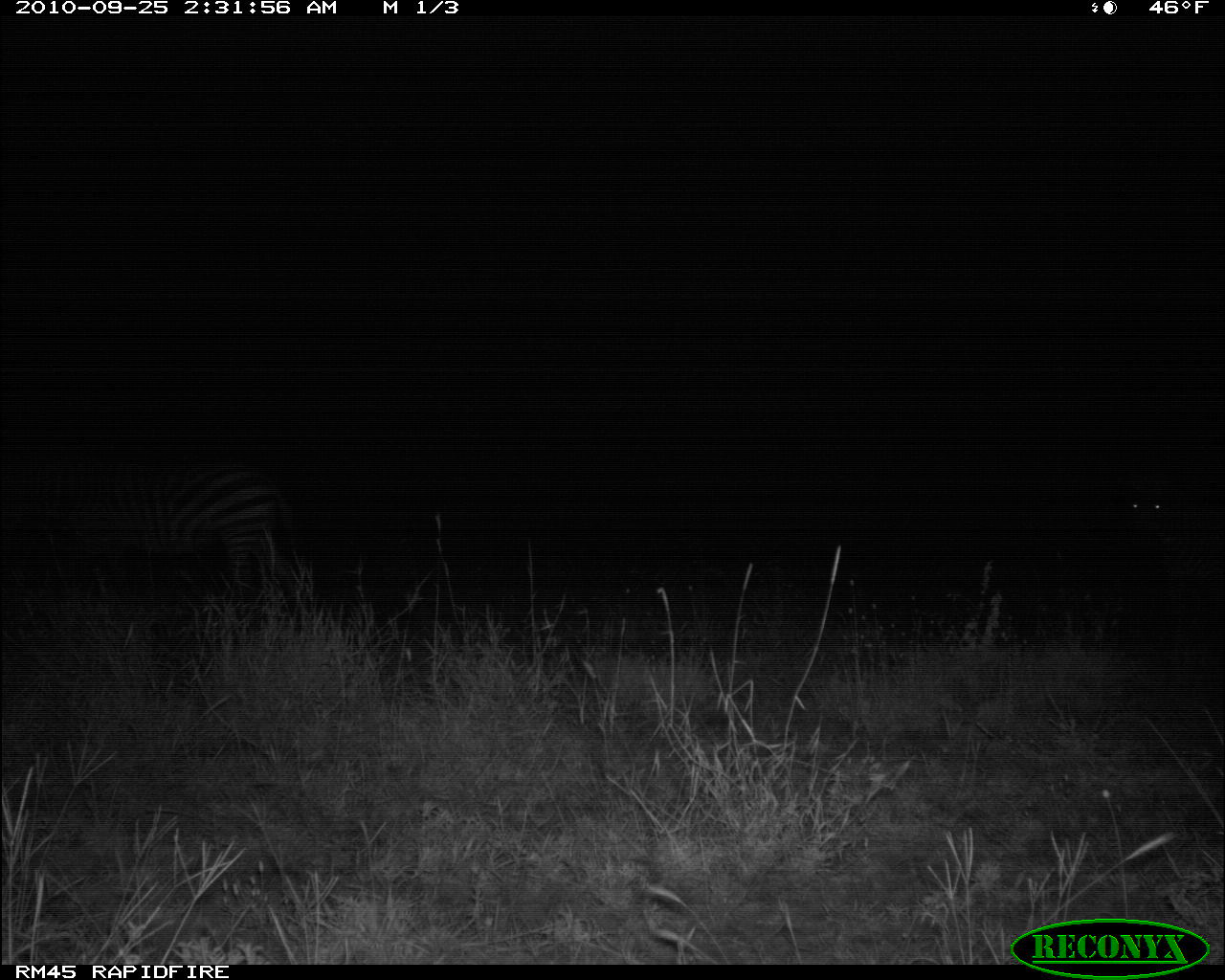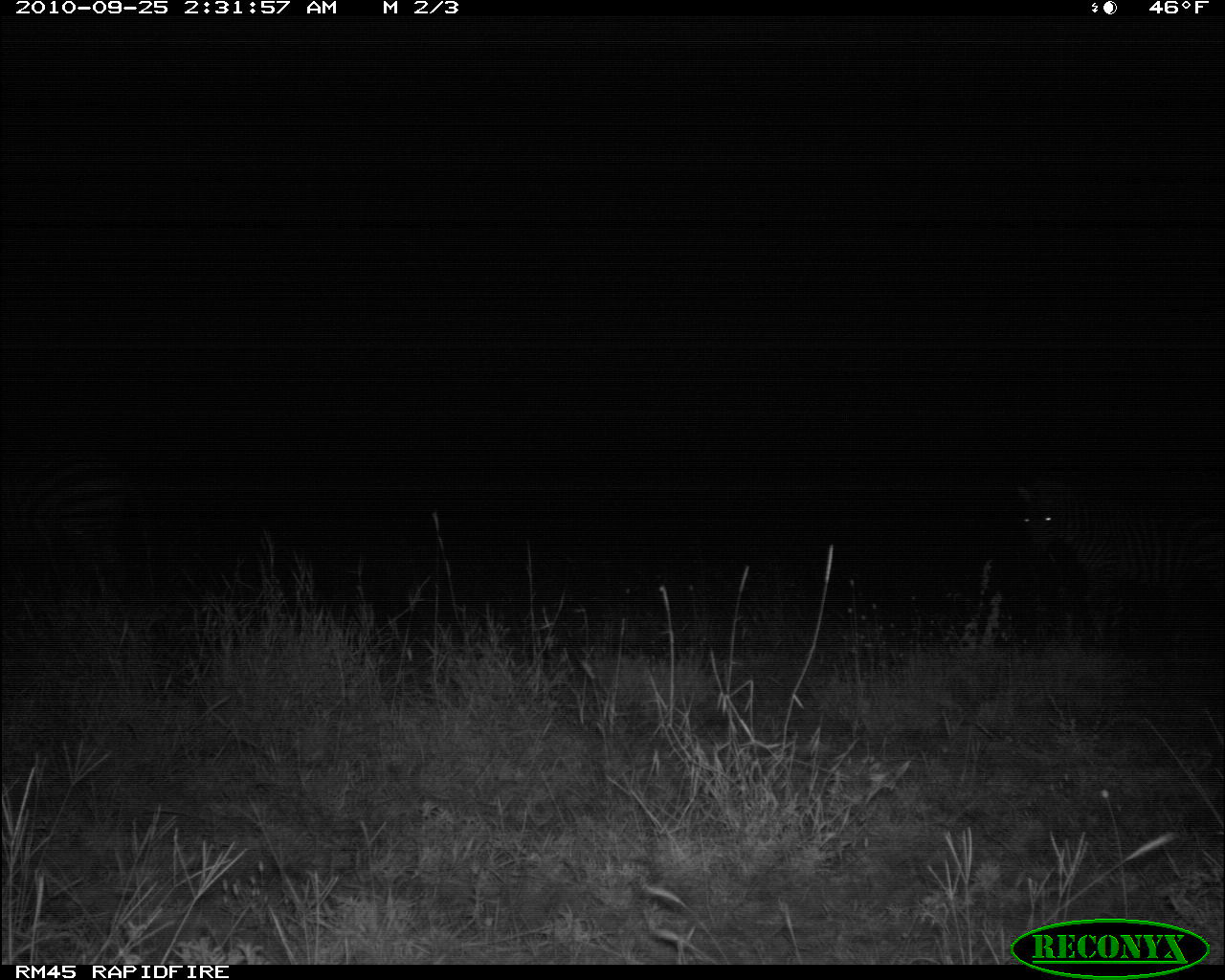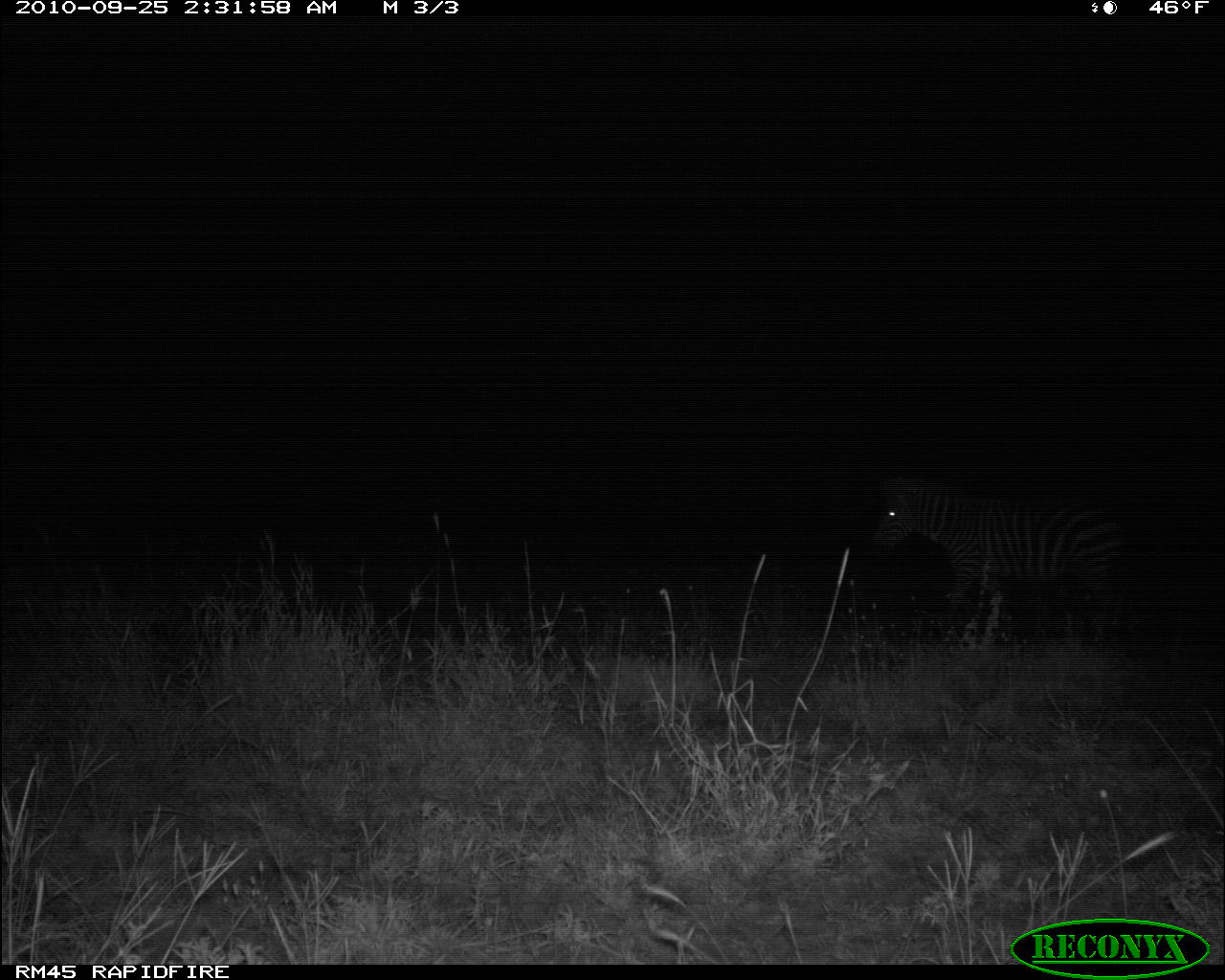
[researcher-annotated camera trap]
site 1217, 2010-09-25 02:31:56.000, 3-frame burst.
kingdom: Animalia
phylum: Chordata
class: Mammalia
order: Perissodactyla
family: Equidae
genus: Equus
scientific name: Equus quagga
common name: plains zebra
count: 2